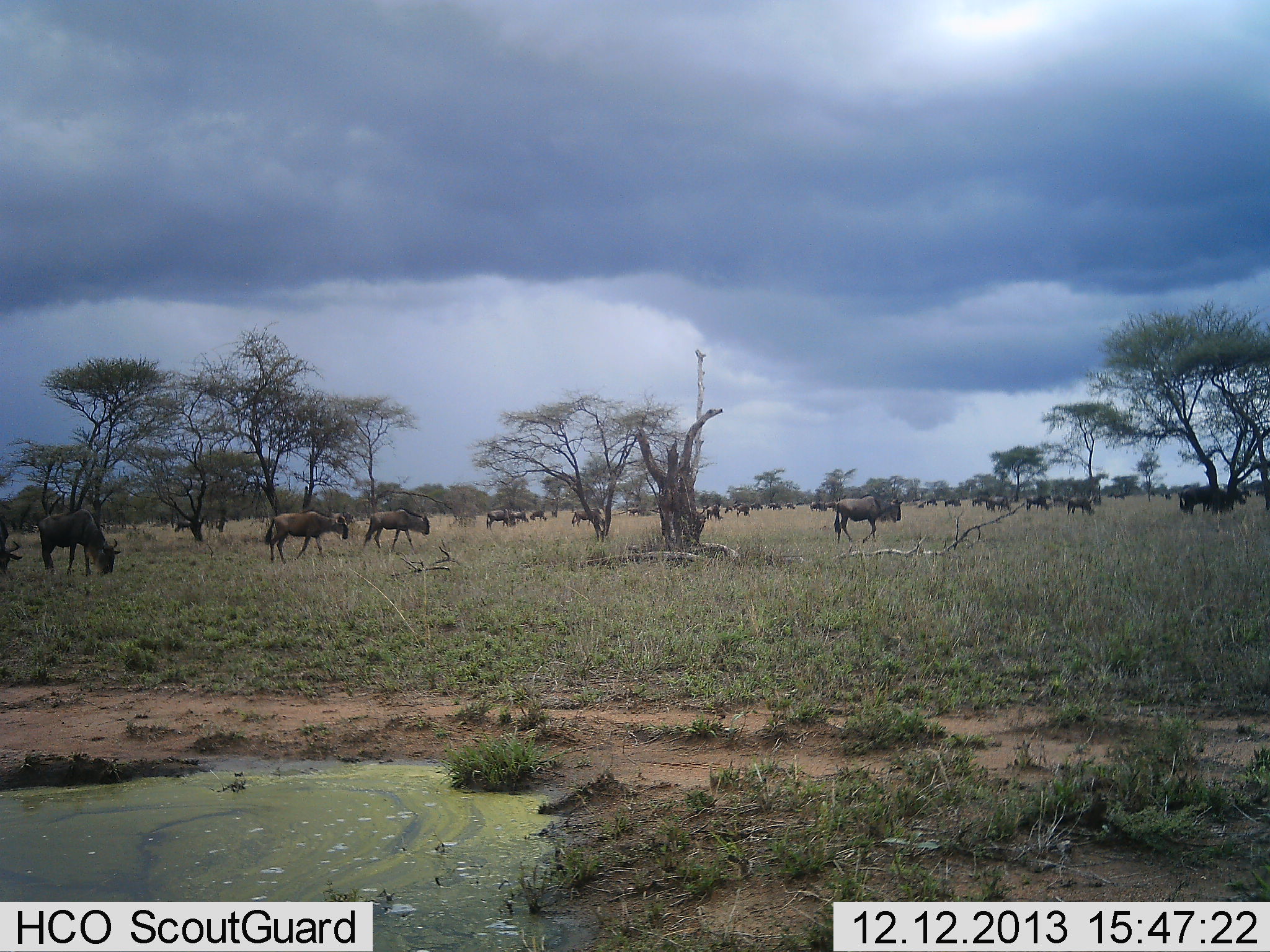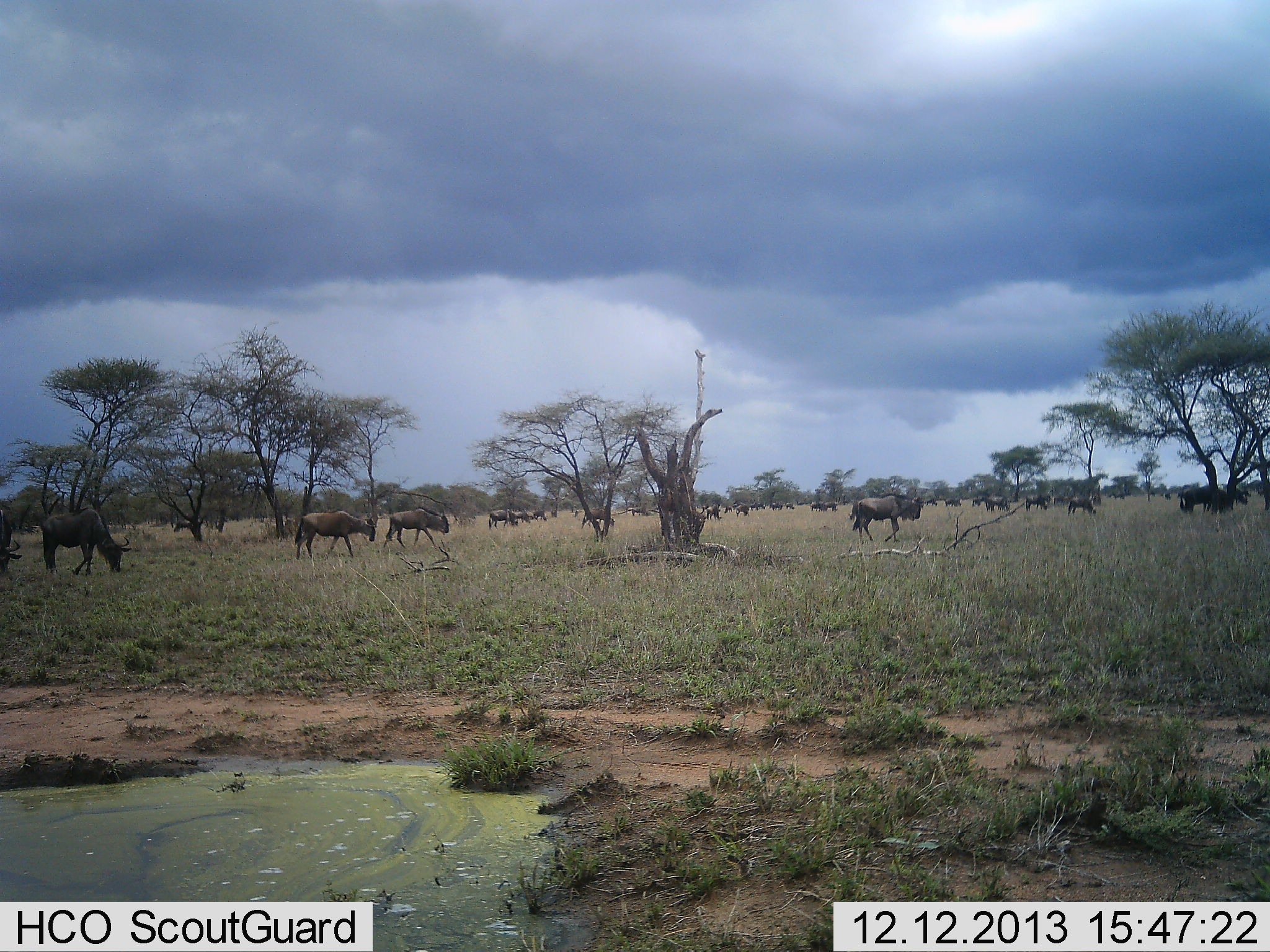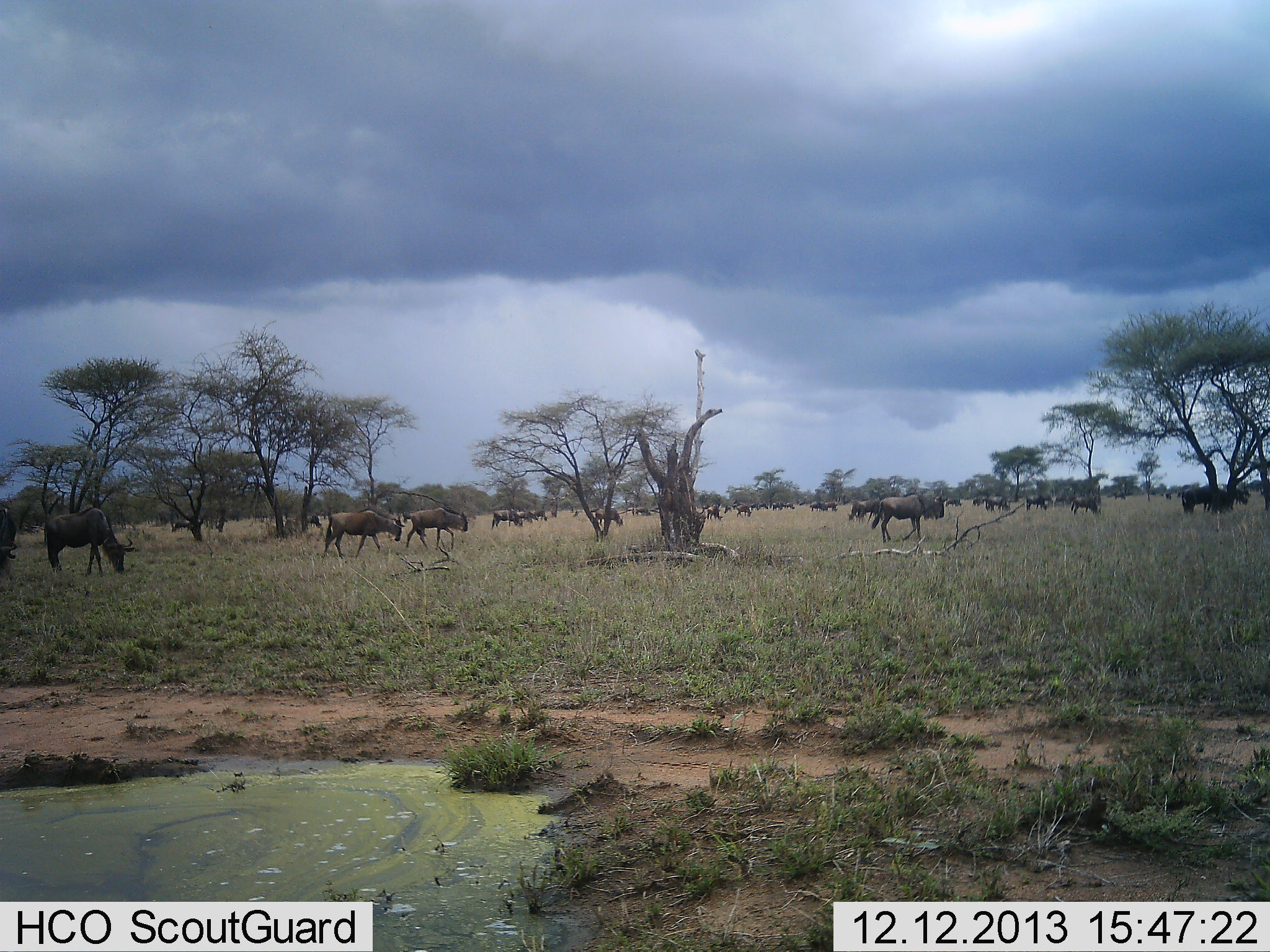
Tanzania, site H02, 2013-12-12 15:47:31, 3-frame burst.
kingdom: Animalia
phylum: Chordata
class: Mammalia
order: Artiodactyla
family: Bovidae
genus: Connochaetes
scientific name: Connochaetes taurinus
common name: blue wildebeest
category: wildebeest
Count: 11-50.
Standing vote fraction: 27%.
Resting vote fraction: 8%.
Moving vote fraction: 89%.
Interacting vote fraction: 3%.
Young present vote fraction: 0%.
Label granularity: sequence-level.